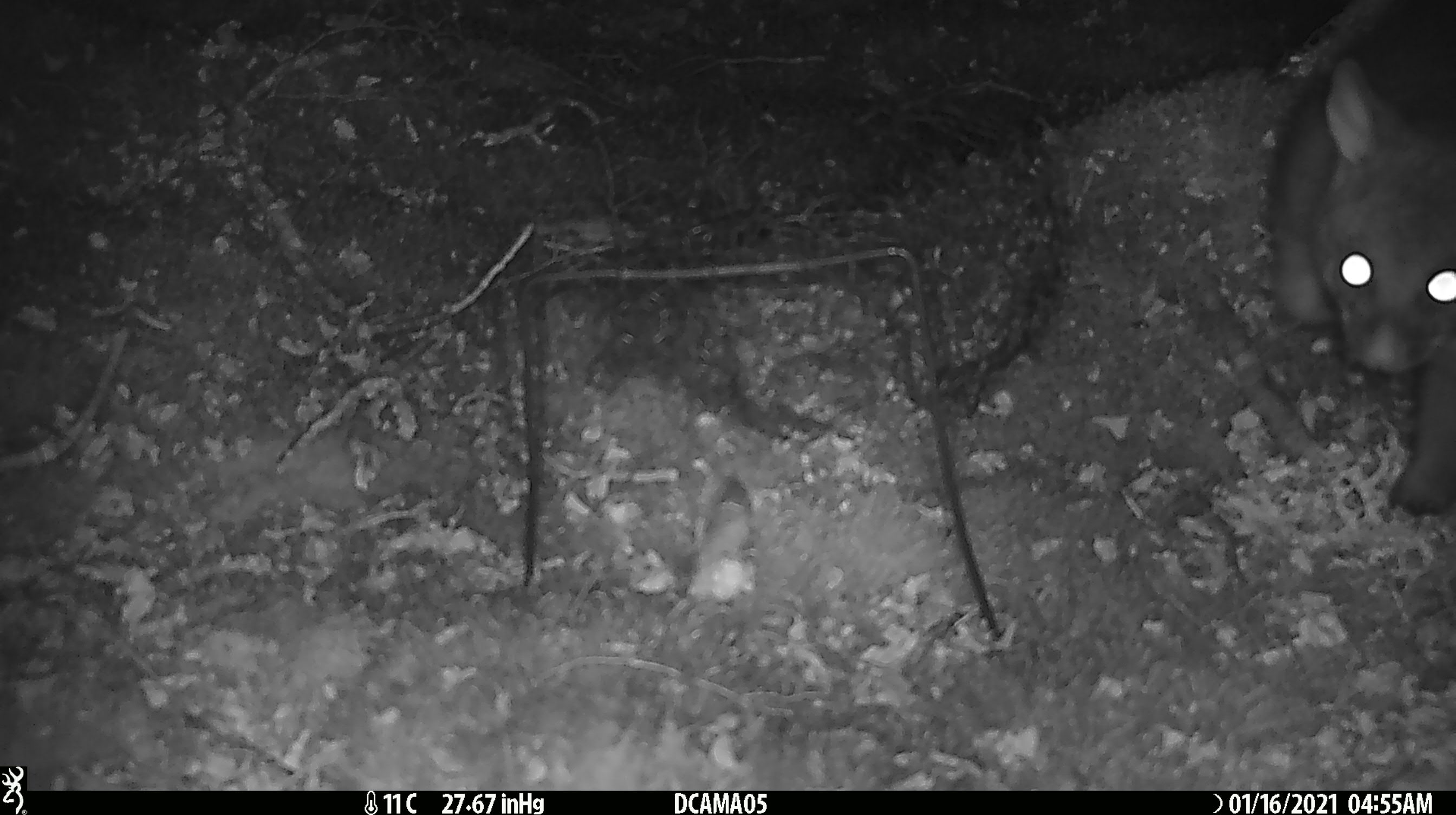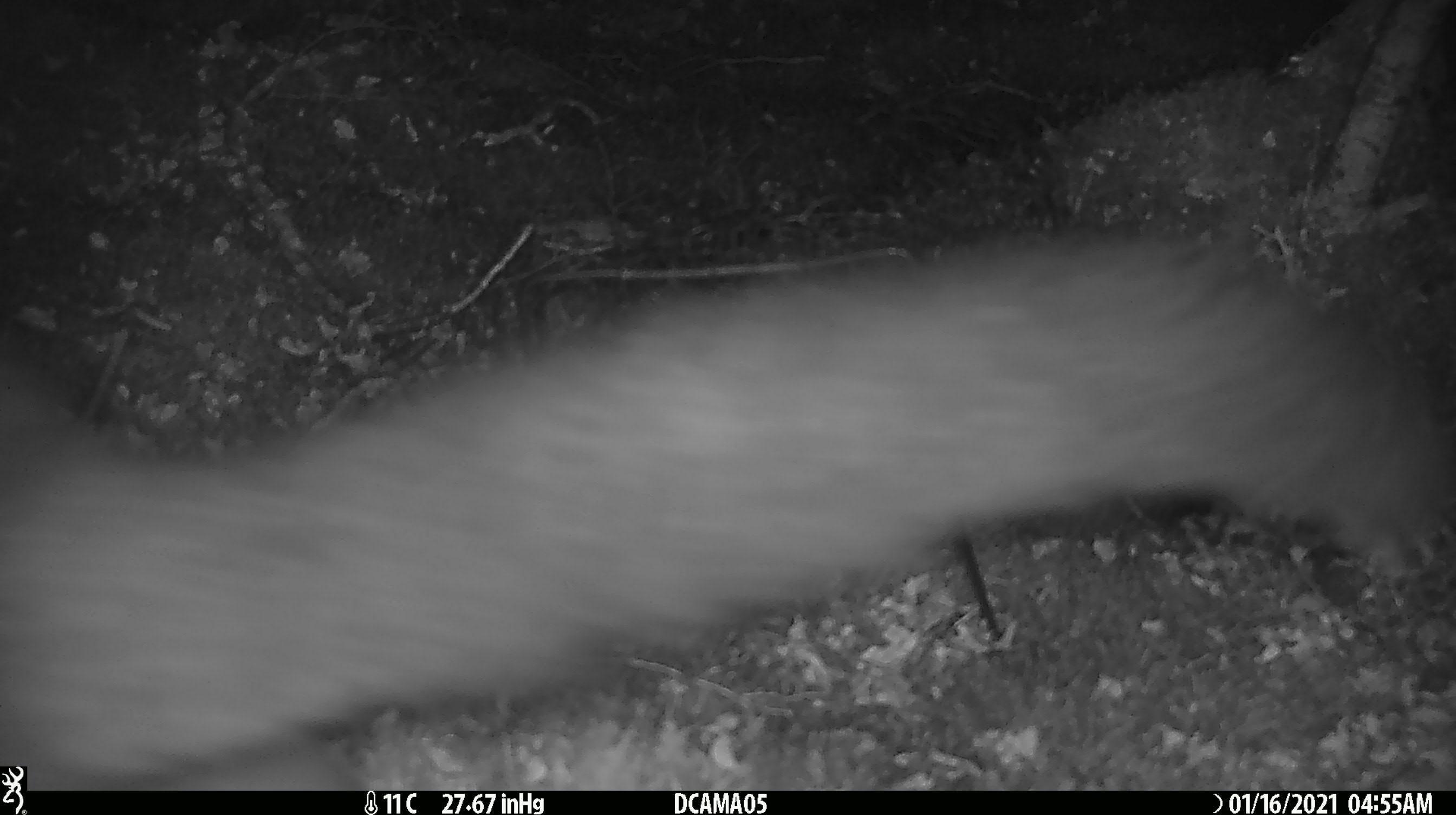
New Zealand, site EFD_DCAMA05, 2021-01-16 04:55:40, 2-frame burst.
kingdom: Animalia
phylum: Chordata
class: Mammalia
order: Diprotodontia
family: Phalangeridae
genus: Trichosurus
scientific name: Trichosurus vulpecula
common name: common brushtail possum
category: possum